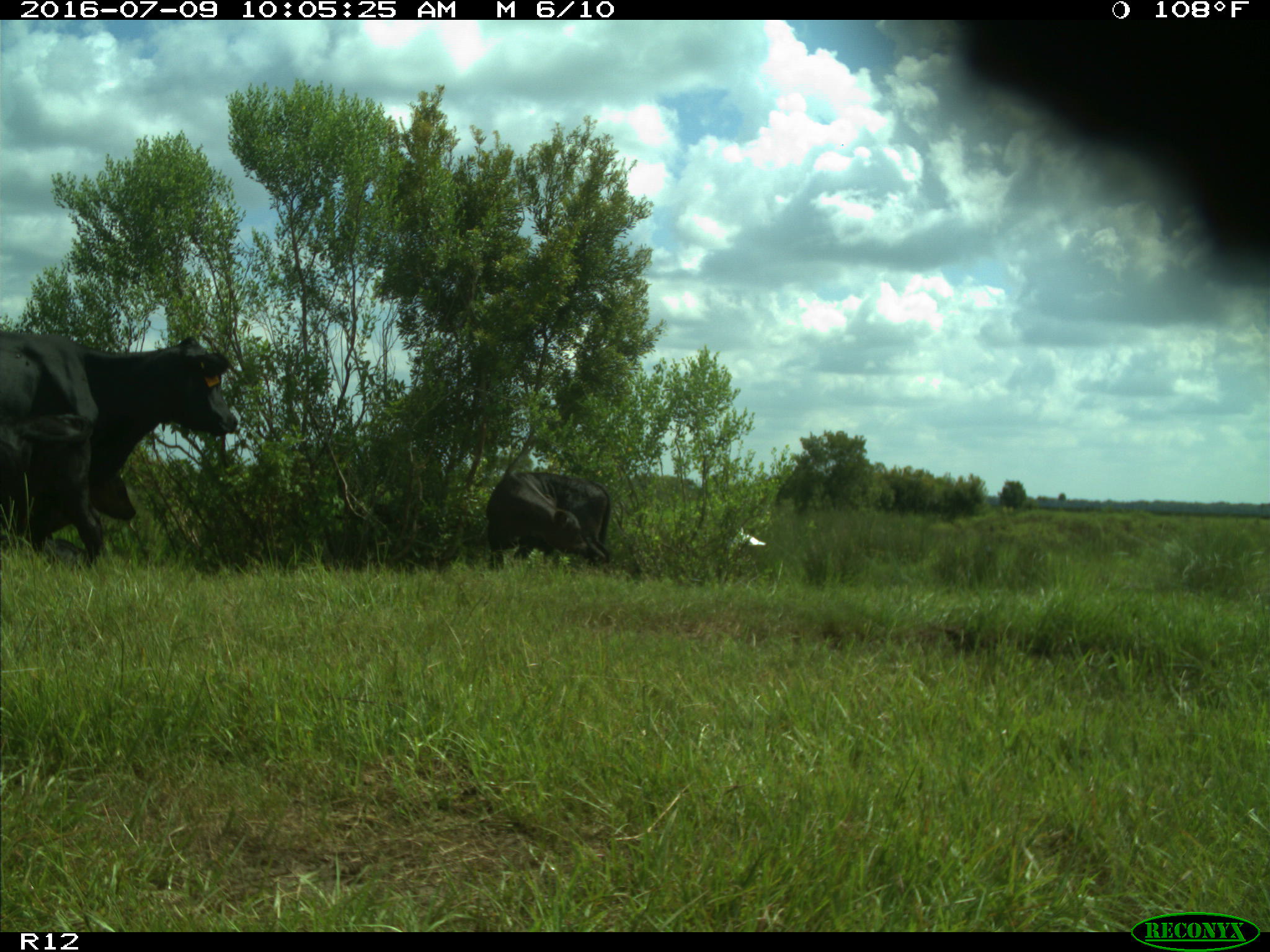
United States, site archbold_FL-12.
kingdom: Animalia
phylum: Chordata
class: Mammalia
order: Artiodactyla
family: Bovidae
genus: Bos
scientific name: Bos taurus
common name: domestic cow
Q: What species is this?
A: Bos taurus (domestic cow).